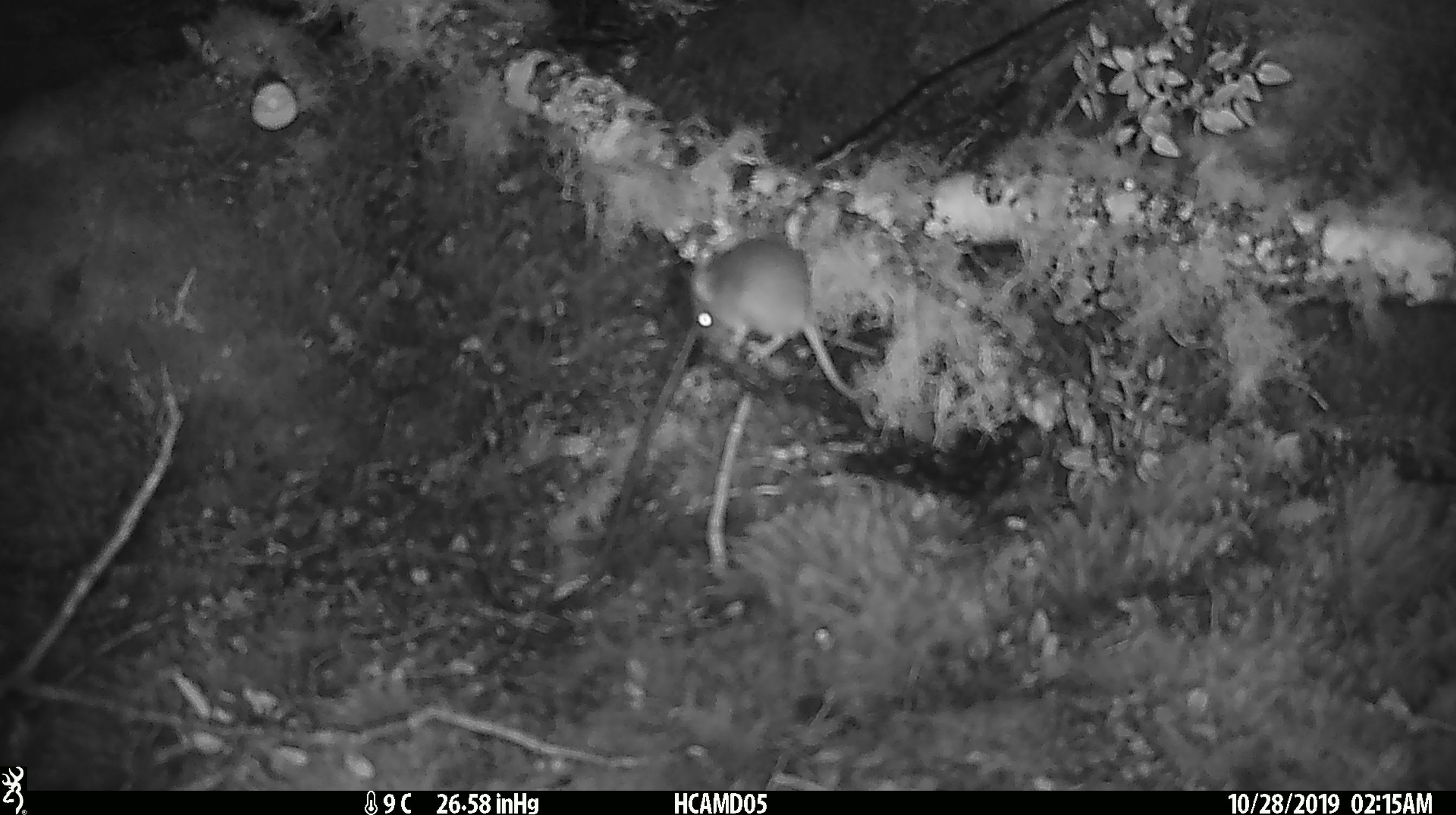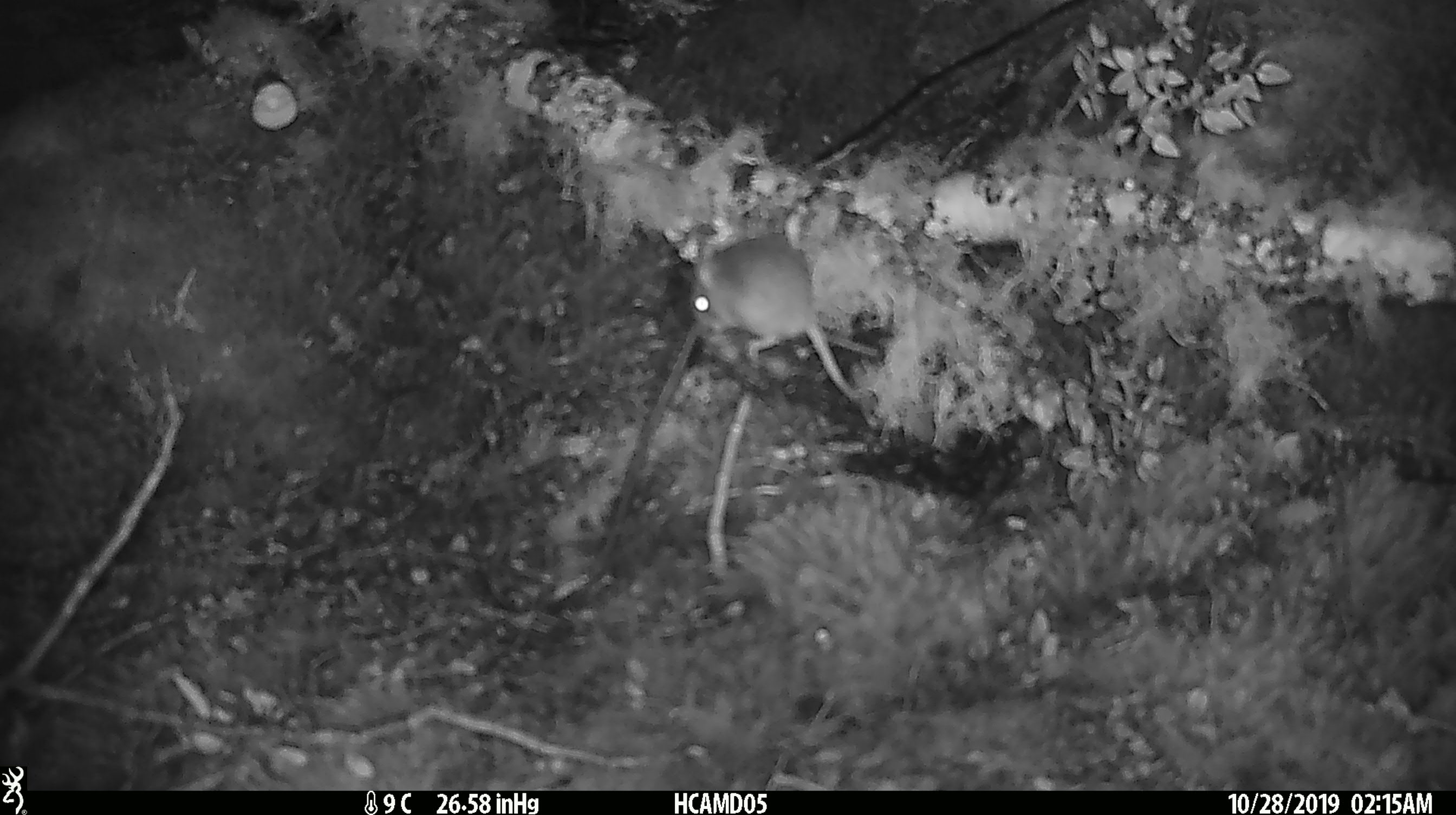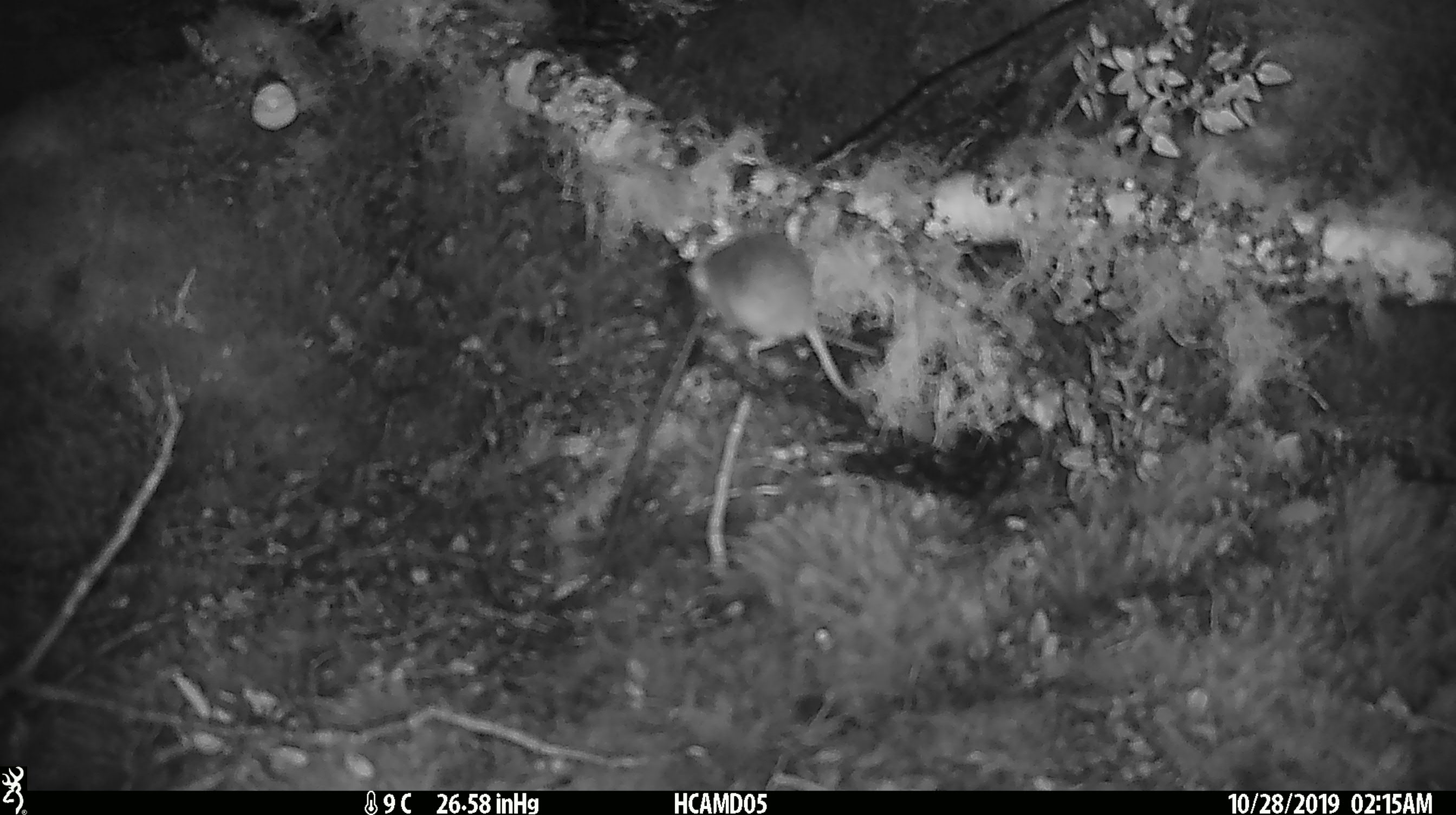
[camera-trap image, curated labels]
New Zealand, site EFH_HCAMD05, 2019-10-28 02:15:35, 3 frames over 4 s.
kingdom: Animalia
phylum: Chordata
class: Mammalia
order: Rodentia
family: Muridae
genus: Mus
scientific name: Mus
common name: mouse